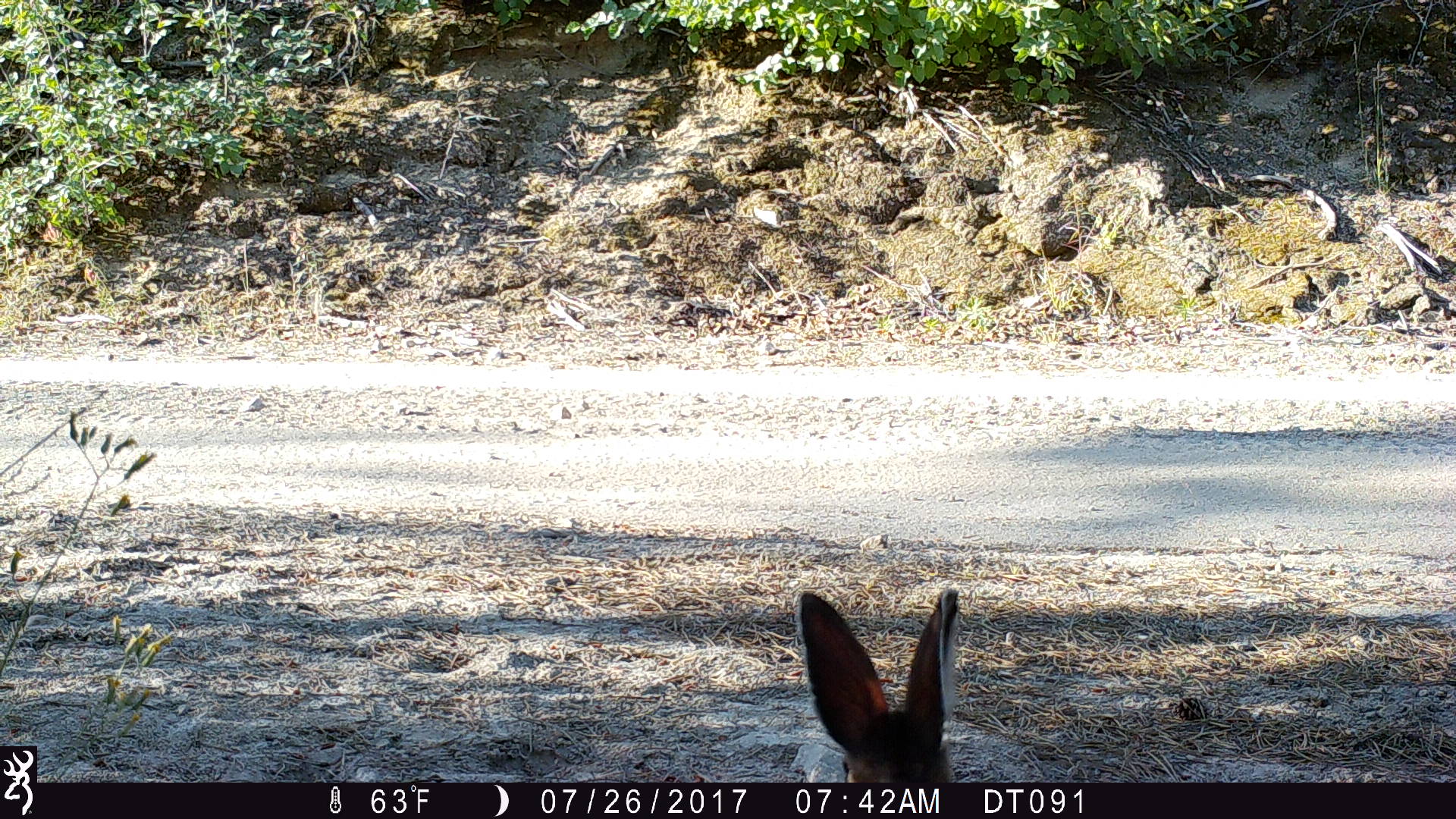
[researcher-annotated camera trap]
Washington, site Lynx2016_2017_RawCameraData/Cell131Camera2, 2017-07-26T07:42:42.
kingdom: Animalia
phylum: Chordata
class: Mammalia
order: Lagomorpha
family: Leporidae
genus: Lepus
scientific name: Lepus americanus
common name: snowshoe hare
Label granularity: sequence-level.